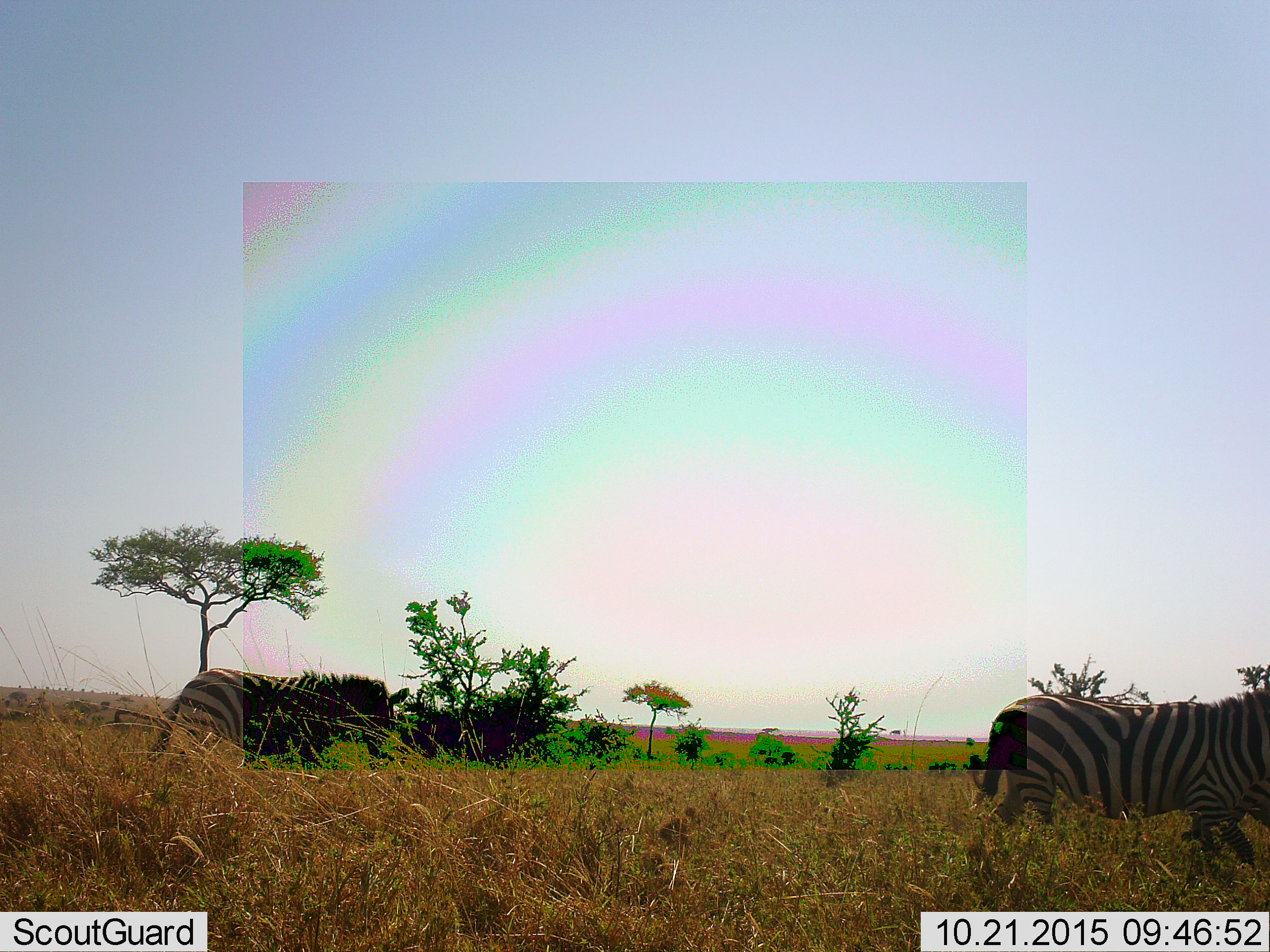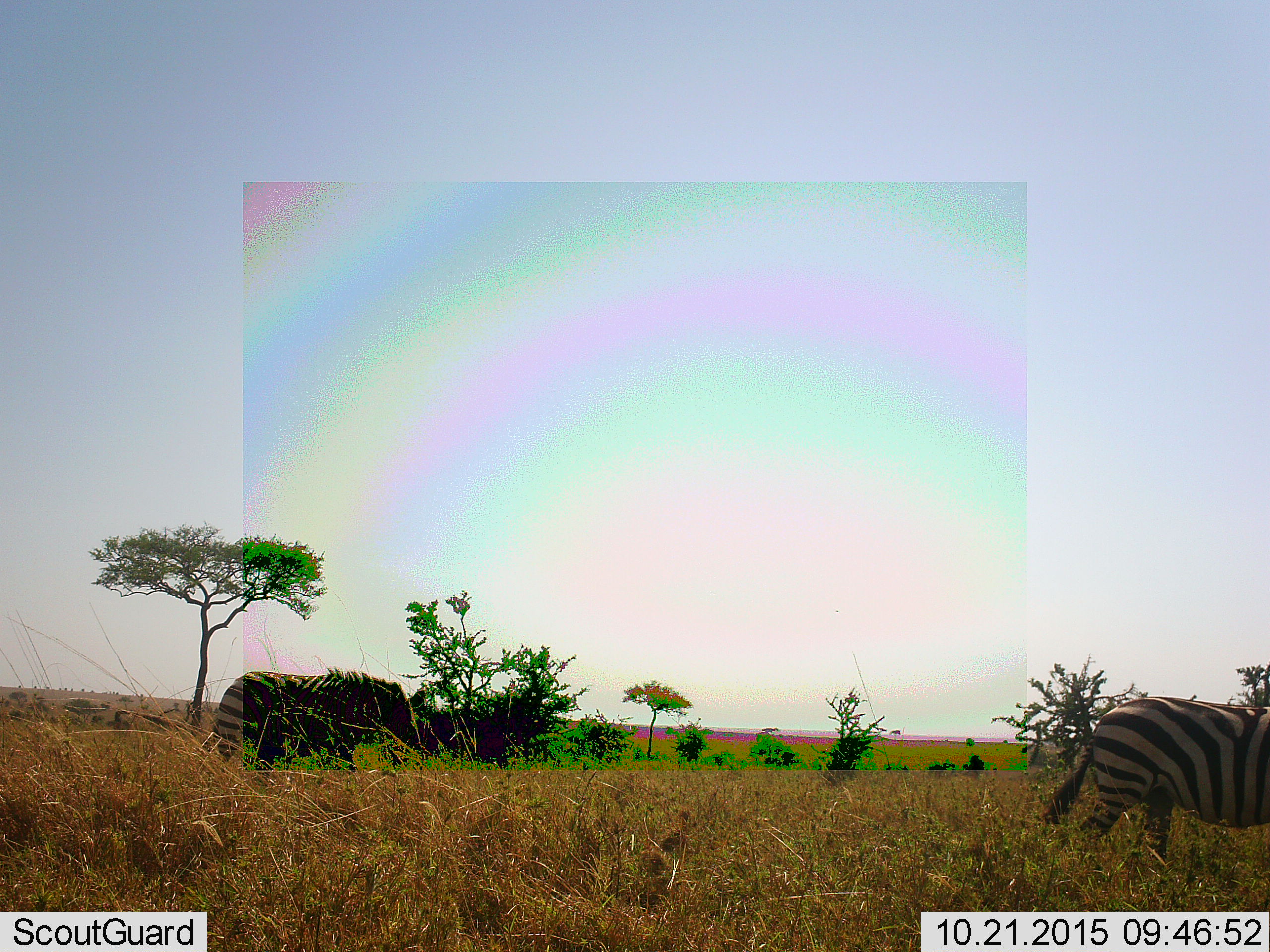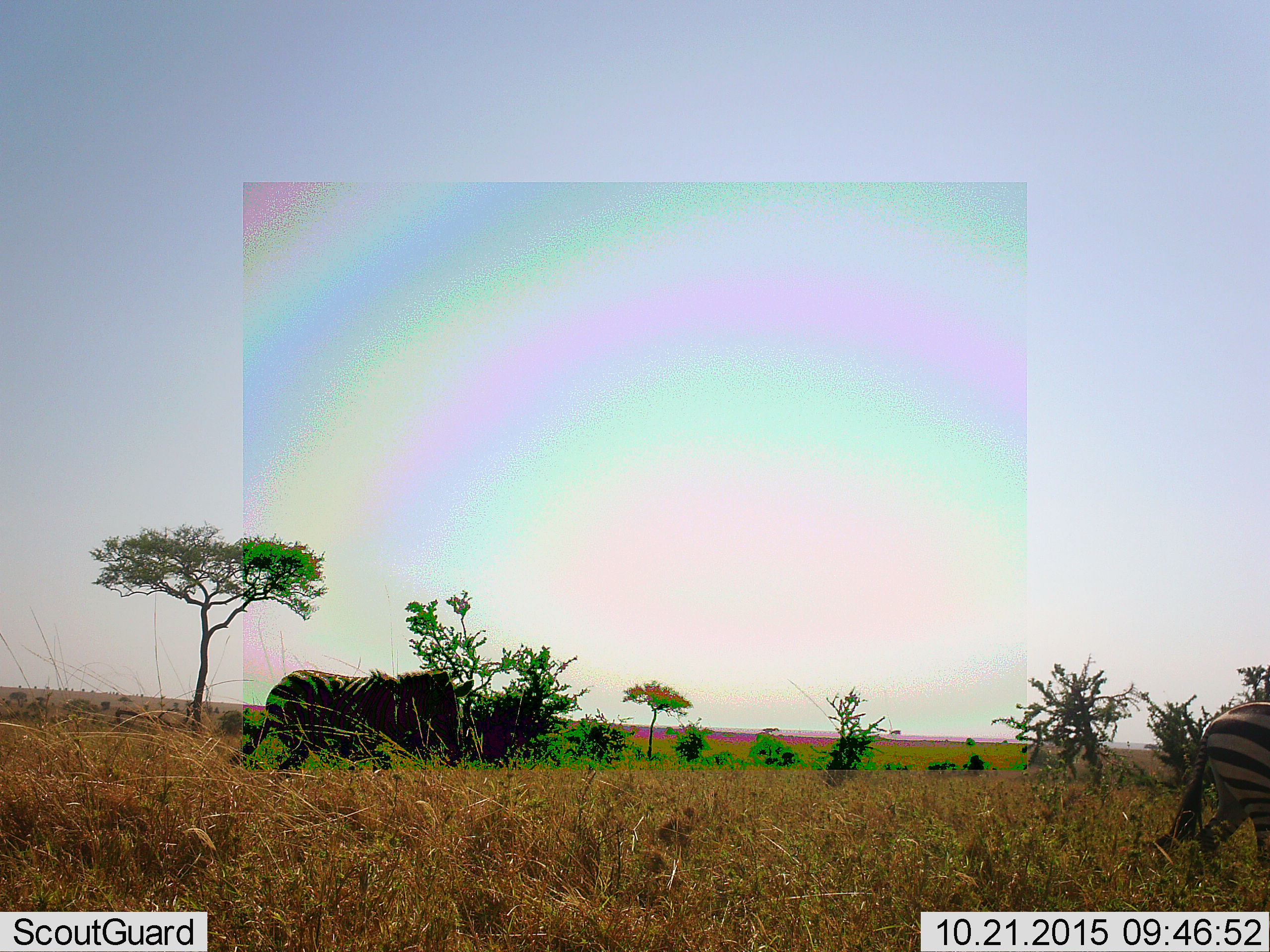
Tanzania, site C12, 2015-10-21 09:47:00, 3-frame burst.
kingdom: Animalia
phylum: Chordata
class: Mammalia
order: Perissodactyla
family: Equidae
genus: Equus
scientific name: Equus quagga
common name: plains zebra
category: zebra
Zebra (plains zebra) (Equus quagga), count 2. Behavior (volunteer vote fractions): standing 24%, resting 0%, moving 76%, interacting 0%. Young present (vote fraction): 0%. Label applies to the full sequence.